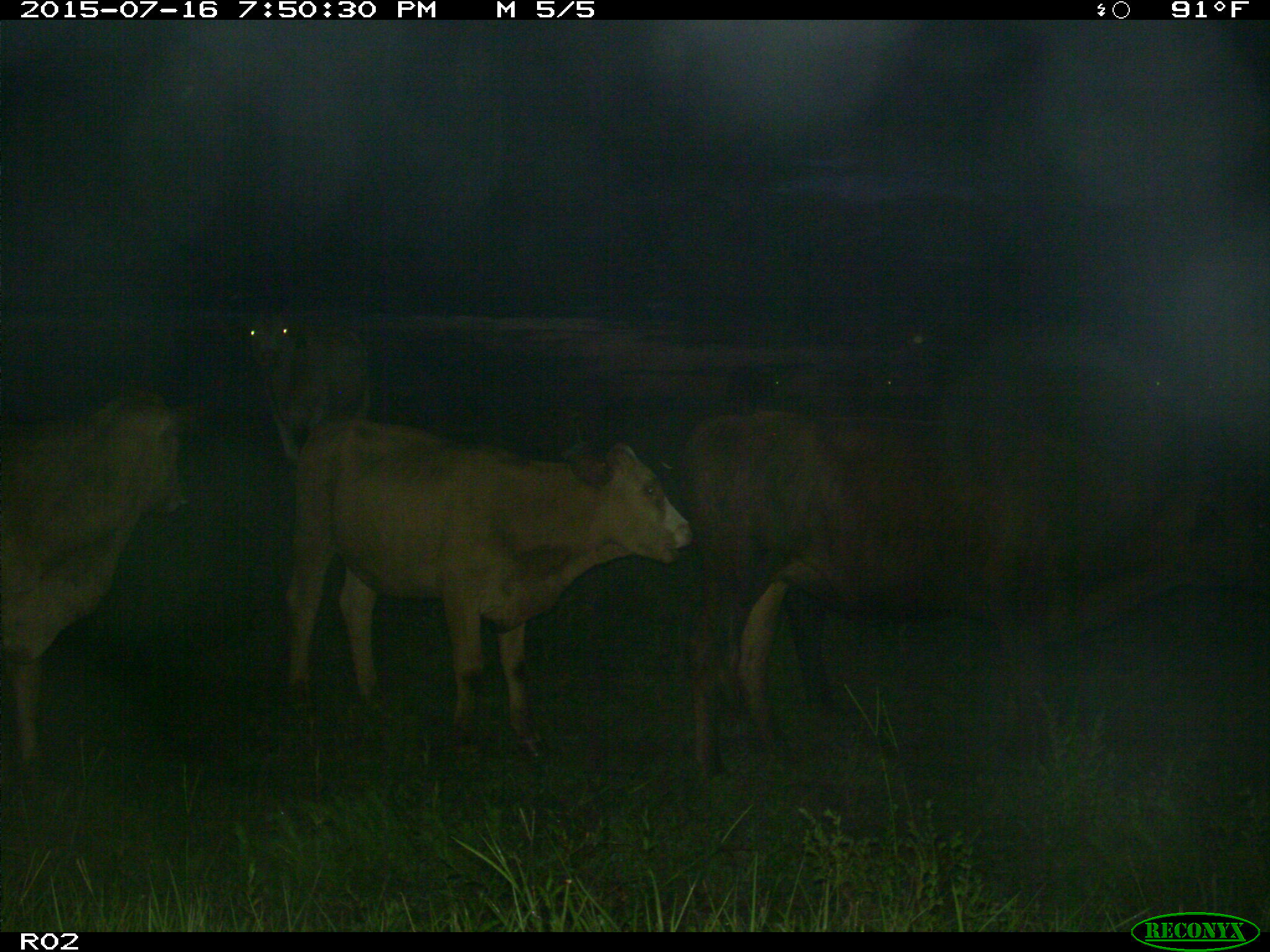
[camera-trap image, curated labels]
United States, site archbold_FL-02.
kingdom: Animalia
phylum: Chordata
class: Mammalia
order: Artiodactyla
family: Bovidae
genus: Bos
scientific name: Bos taurus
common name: domestic cow